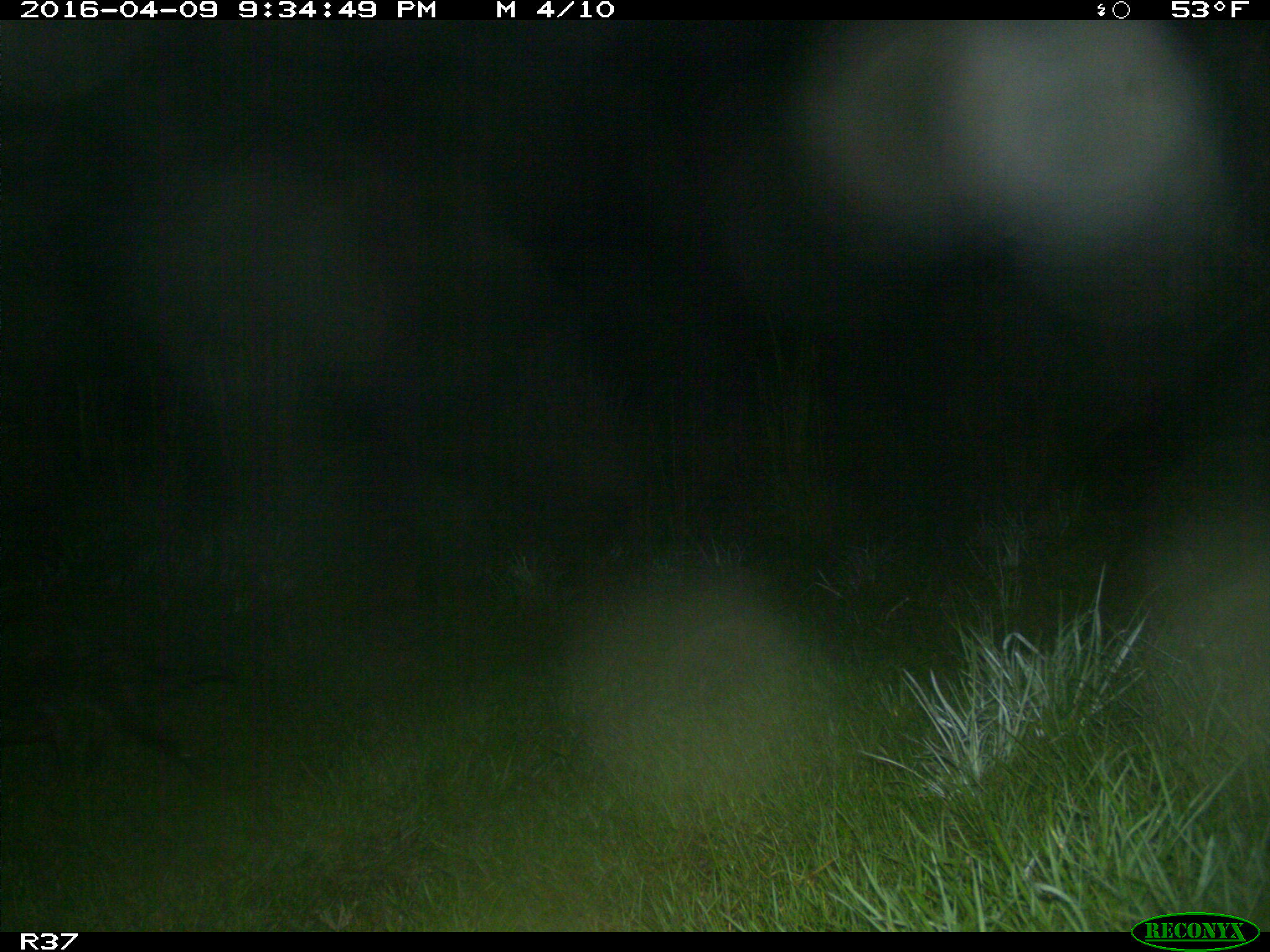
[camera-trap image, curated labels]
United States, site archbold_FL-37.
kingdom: Animalia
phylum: Chordata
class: Mammalia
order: Carnivora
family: Procyonidae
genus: Procyon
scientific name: Procyon lotor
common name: common raccoon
Procyon lotor (common raccoon).